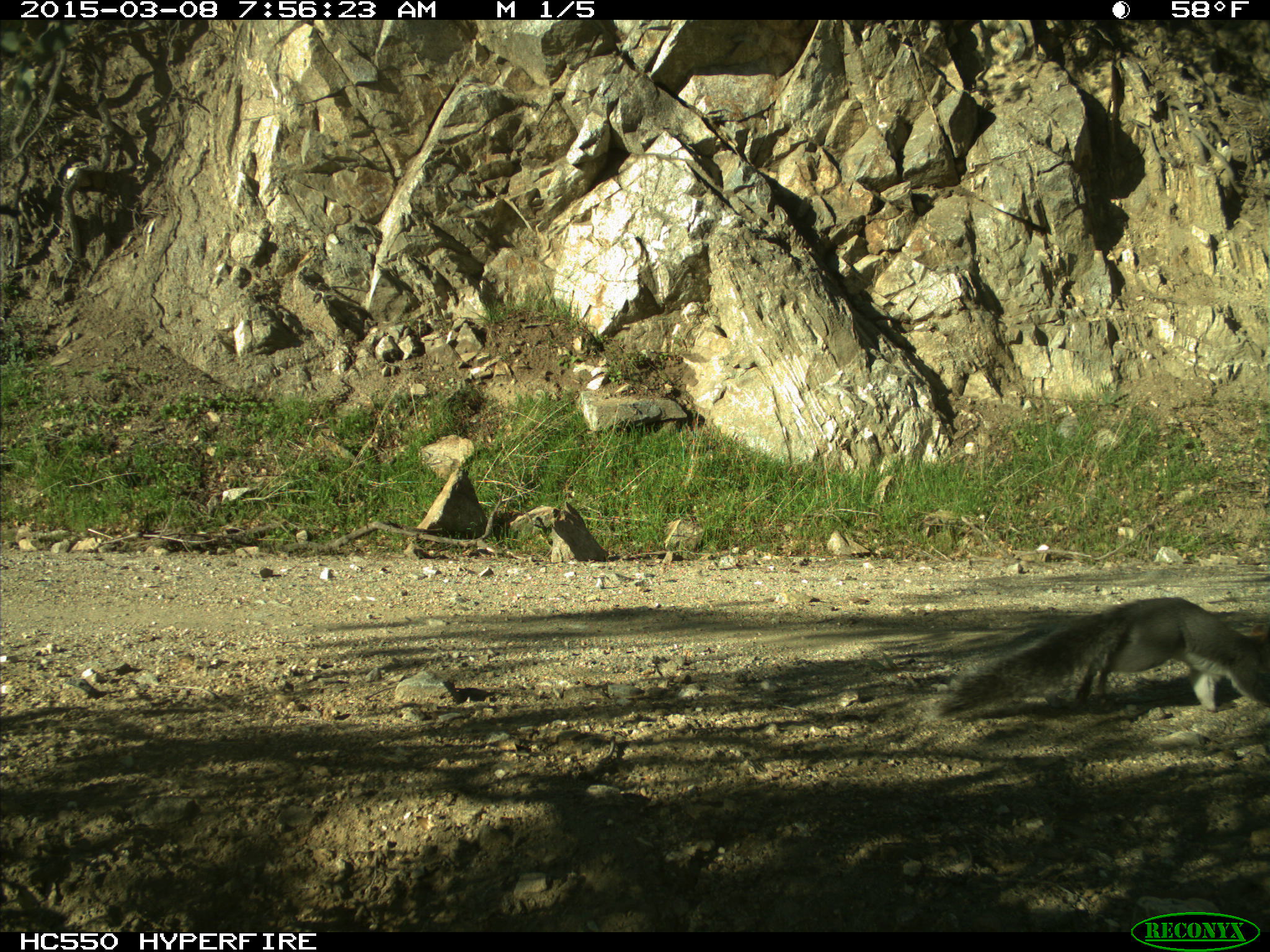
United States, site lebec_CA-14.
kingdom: Animalia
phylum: Chordata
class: Mammalia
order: Rodentia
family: Sciuridae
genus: Sciurus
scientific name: Sciurus carolinensis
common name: eastern gray squirrel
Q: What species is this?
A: Sciurus carolinensis (eastern gray squirrel).